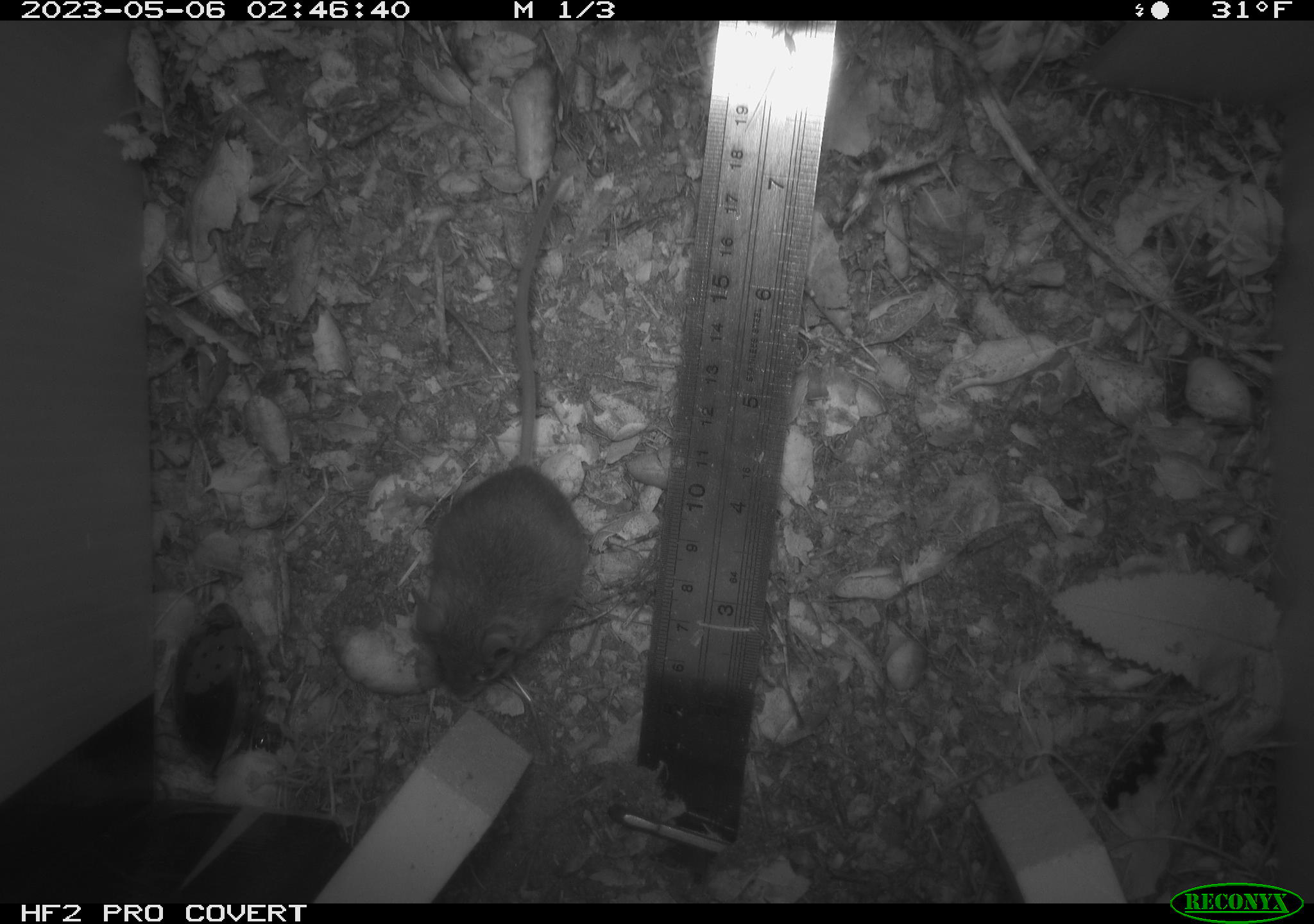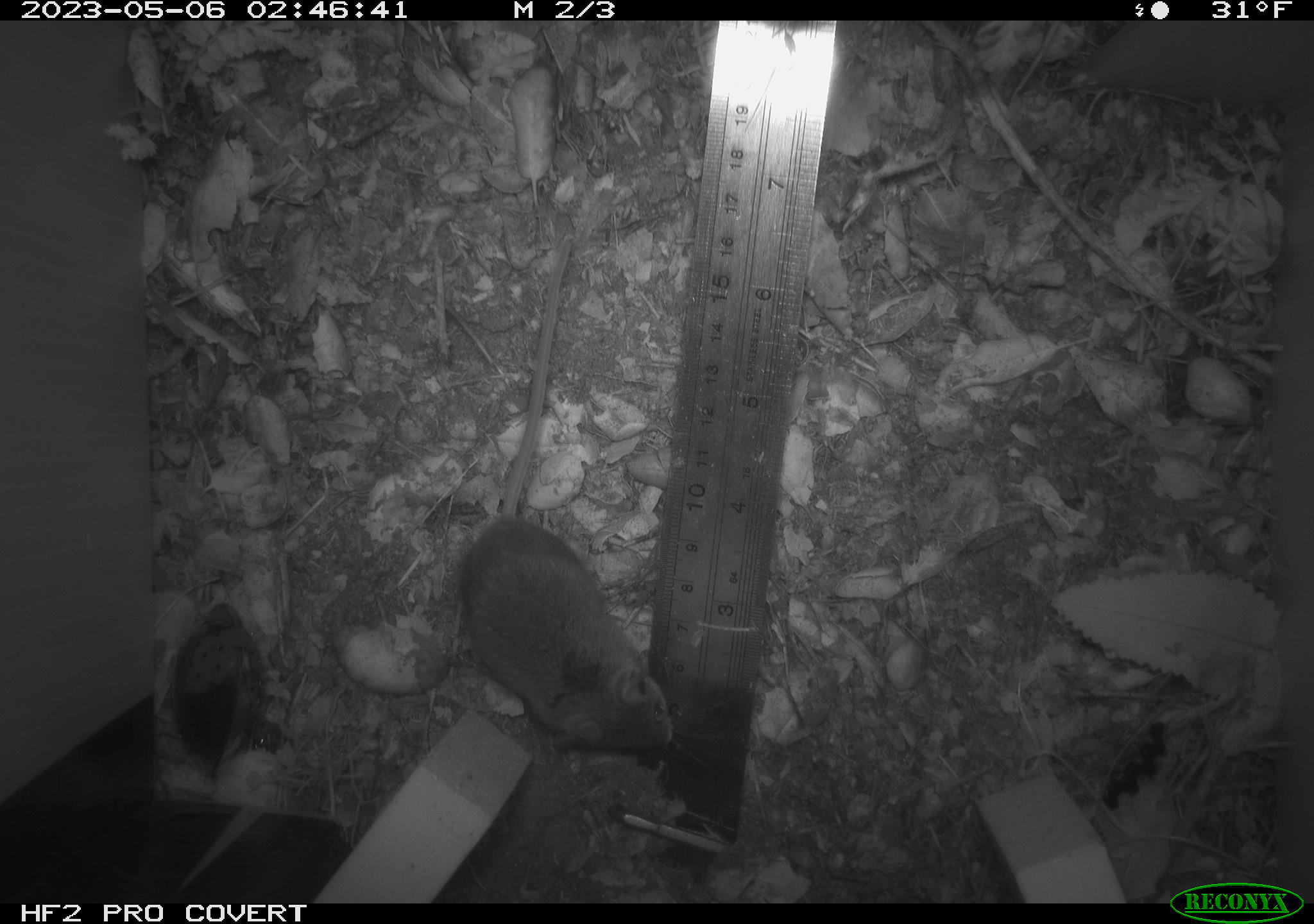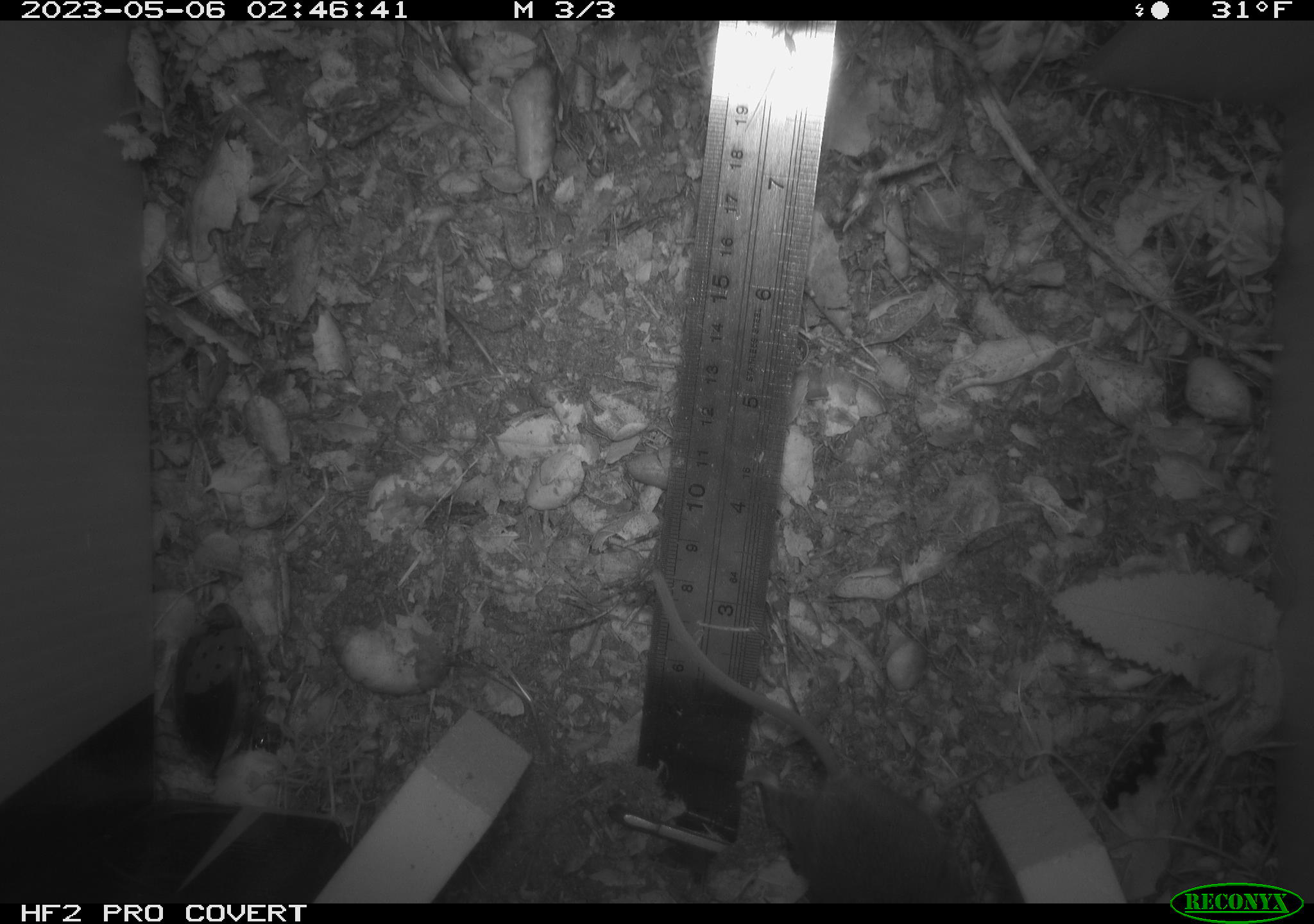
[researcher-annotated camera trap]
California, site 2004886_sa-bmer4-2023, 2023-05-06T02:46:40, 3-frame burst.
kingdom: Animalia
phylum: Chordata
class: Mammalia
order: Rodentia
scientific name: Rodentia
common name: mouse species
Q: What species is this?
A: Mouse species (Rodentia).